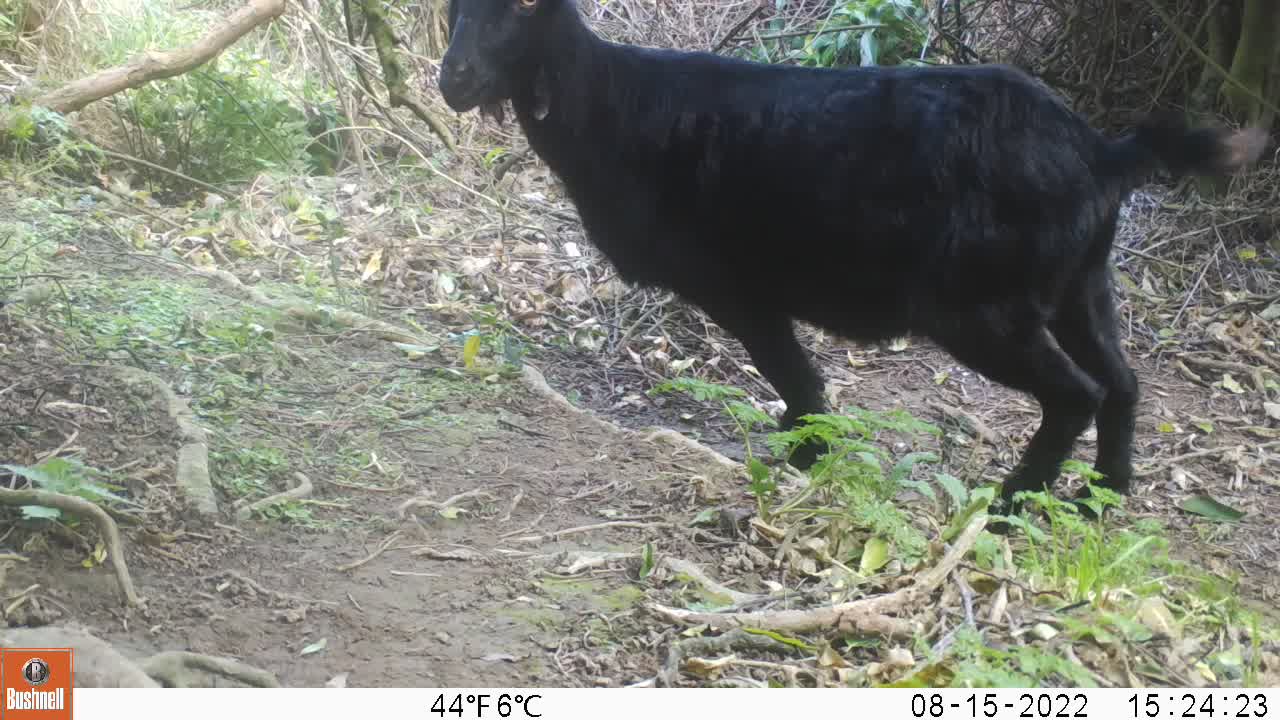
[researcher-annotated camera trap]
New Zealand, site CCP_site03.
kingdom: Animalia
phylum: Chordata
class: Mammalia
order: Artiodactyla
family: Bovidae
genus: Capra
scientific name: Capra hircus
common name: goat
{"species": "goat (Capra hircus)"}